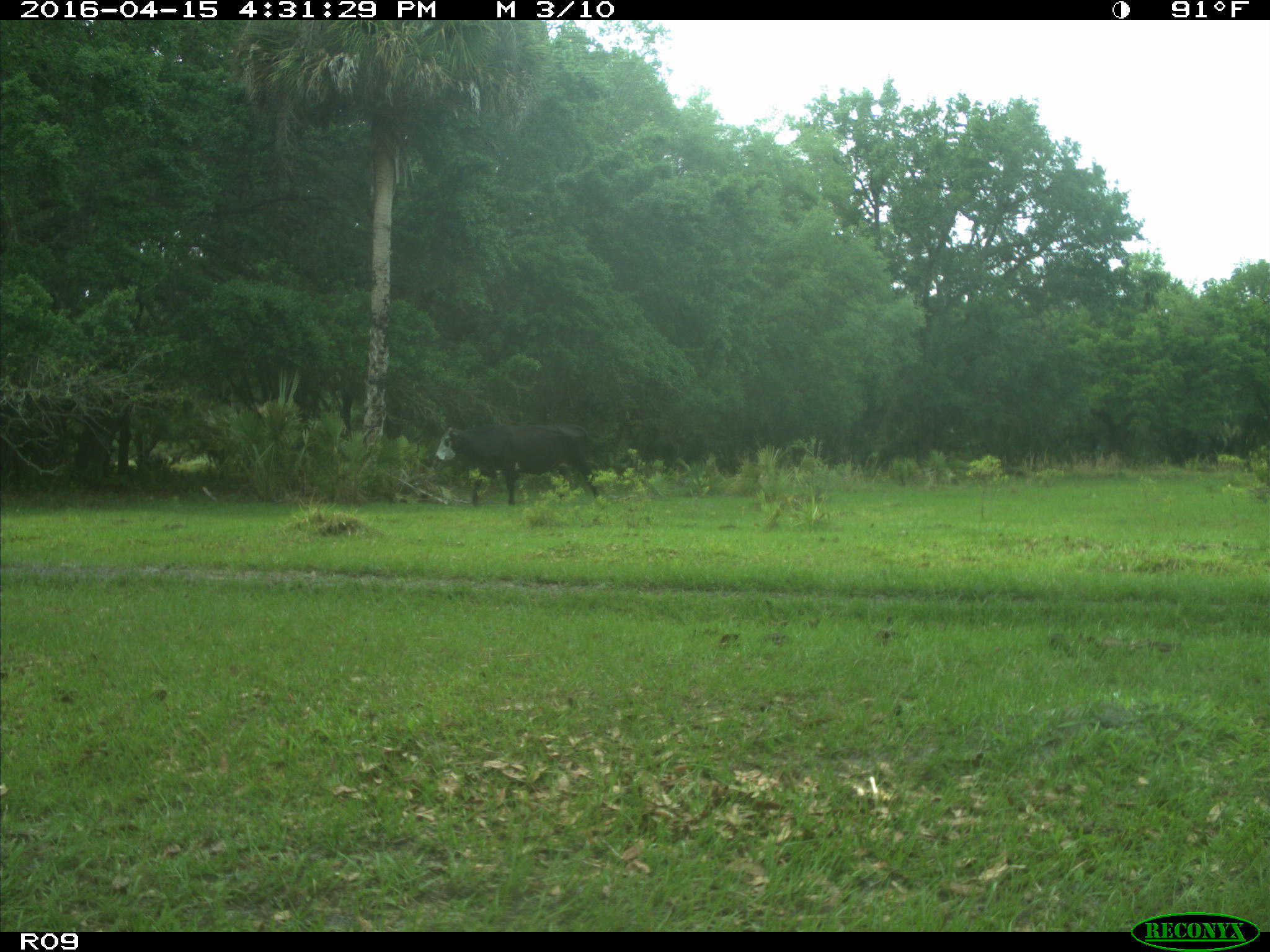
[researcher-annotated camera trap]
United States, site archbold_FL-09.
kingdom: Animalia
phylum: Chordata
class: Mammalia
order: Artiodactyla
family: Bovidae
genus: Bos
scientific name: Bos taurus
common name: domestic cow